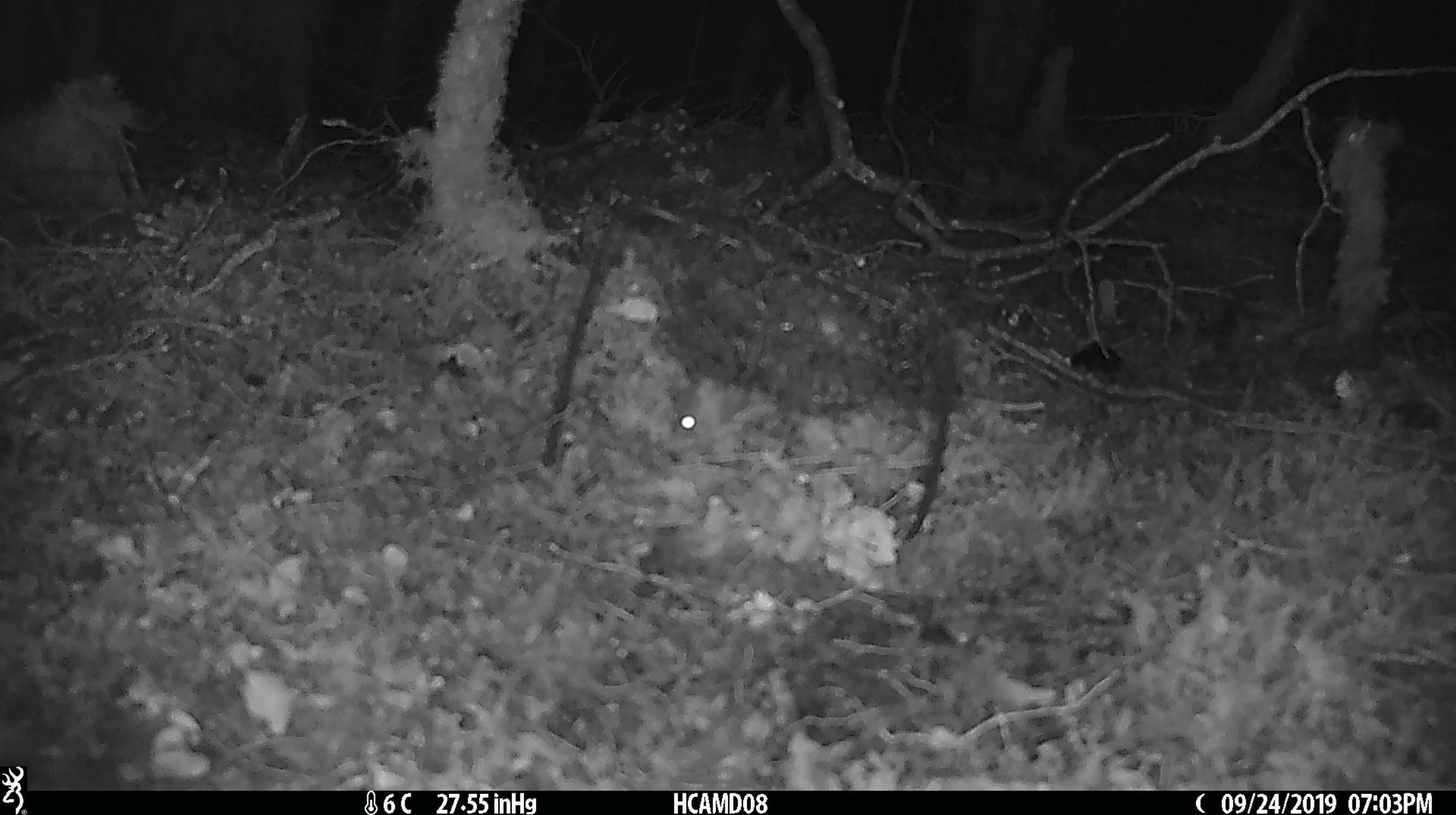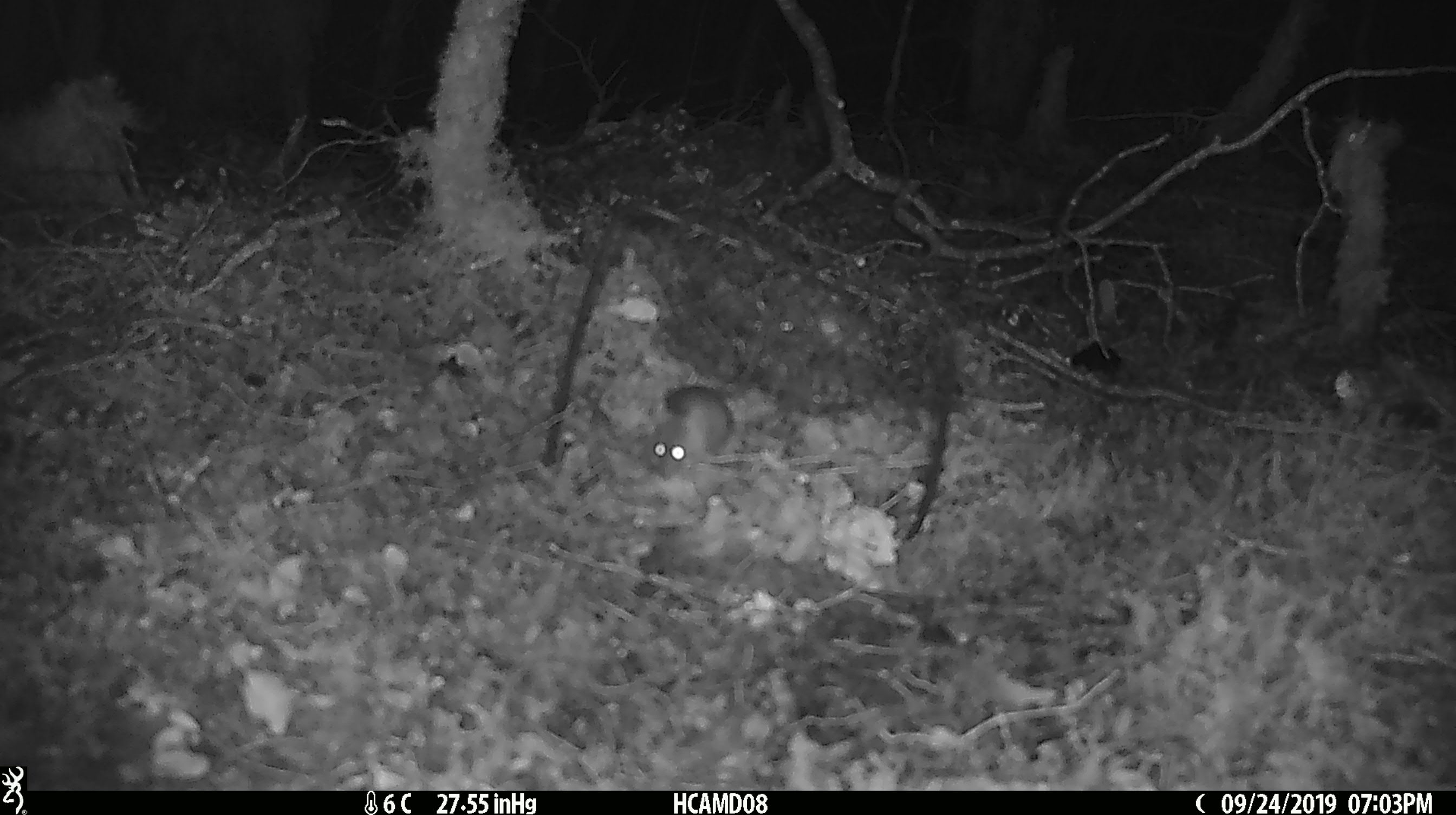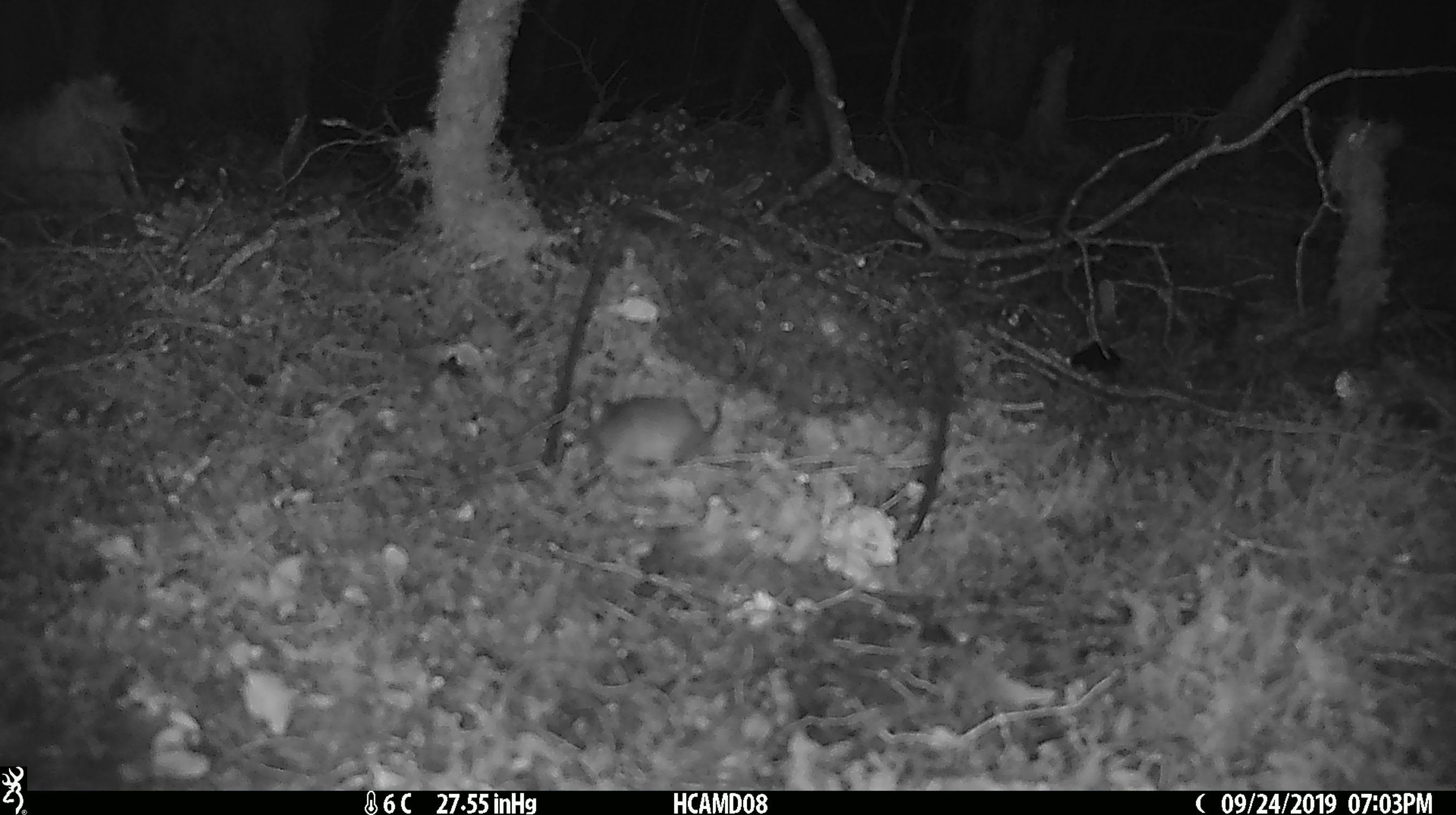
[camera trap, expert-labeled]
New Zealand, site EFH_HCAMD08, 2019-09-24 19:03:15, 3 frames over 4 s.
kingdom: Animalia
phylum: Chordata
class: Mammalia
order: Rodentia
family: Muridae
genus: Mus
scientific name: Mus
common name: mouse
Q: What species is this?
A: Mouse (Mus).